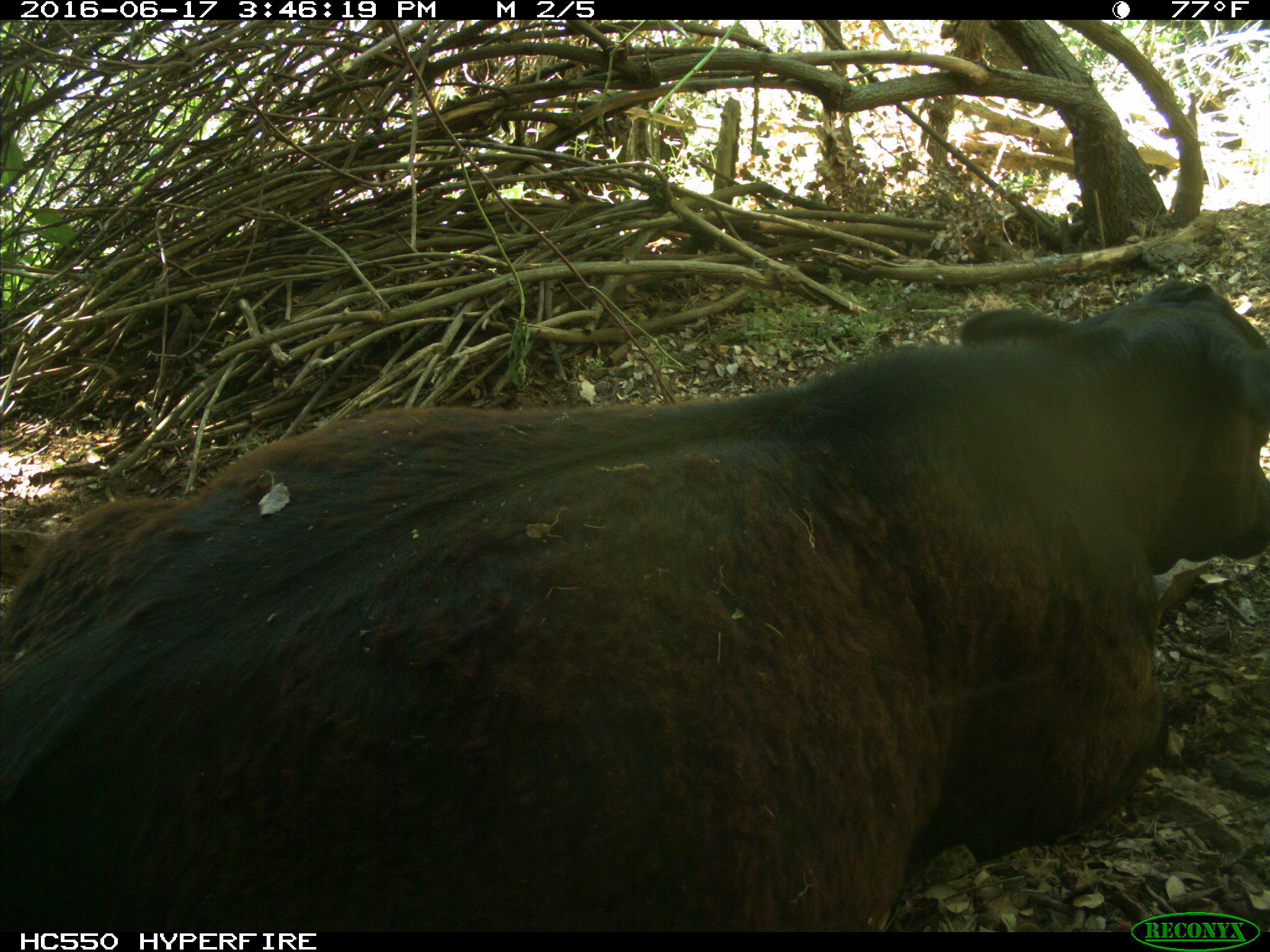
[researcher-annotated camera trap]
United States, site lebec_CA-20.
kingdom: Animalia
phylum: Chordata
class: Mammalia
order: Artiodactyla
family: Bovidae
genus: Bos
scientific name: Bos taurus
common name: domestic cow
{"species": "Bos taurus (domestic cow)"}